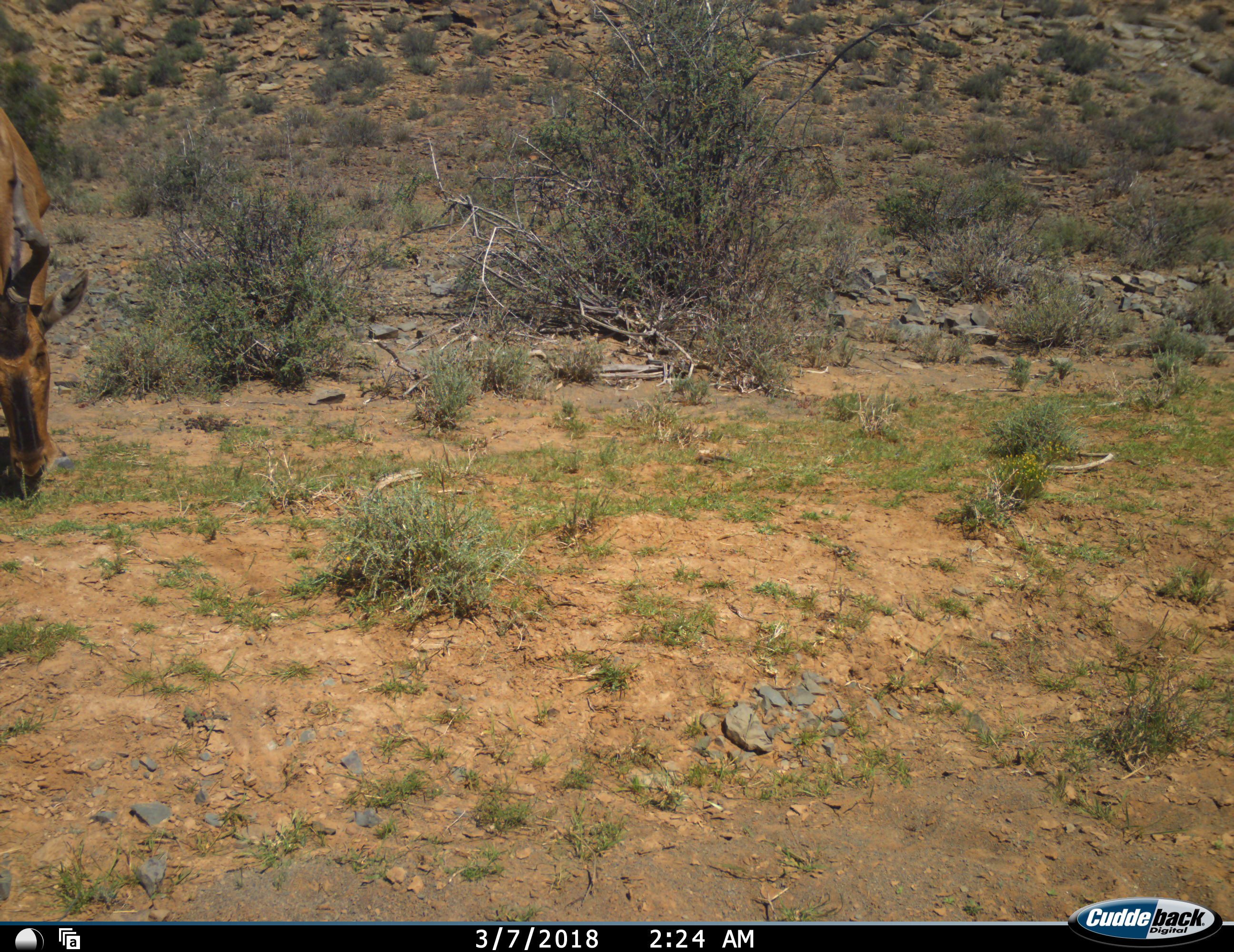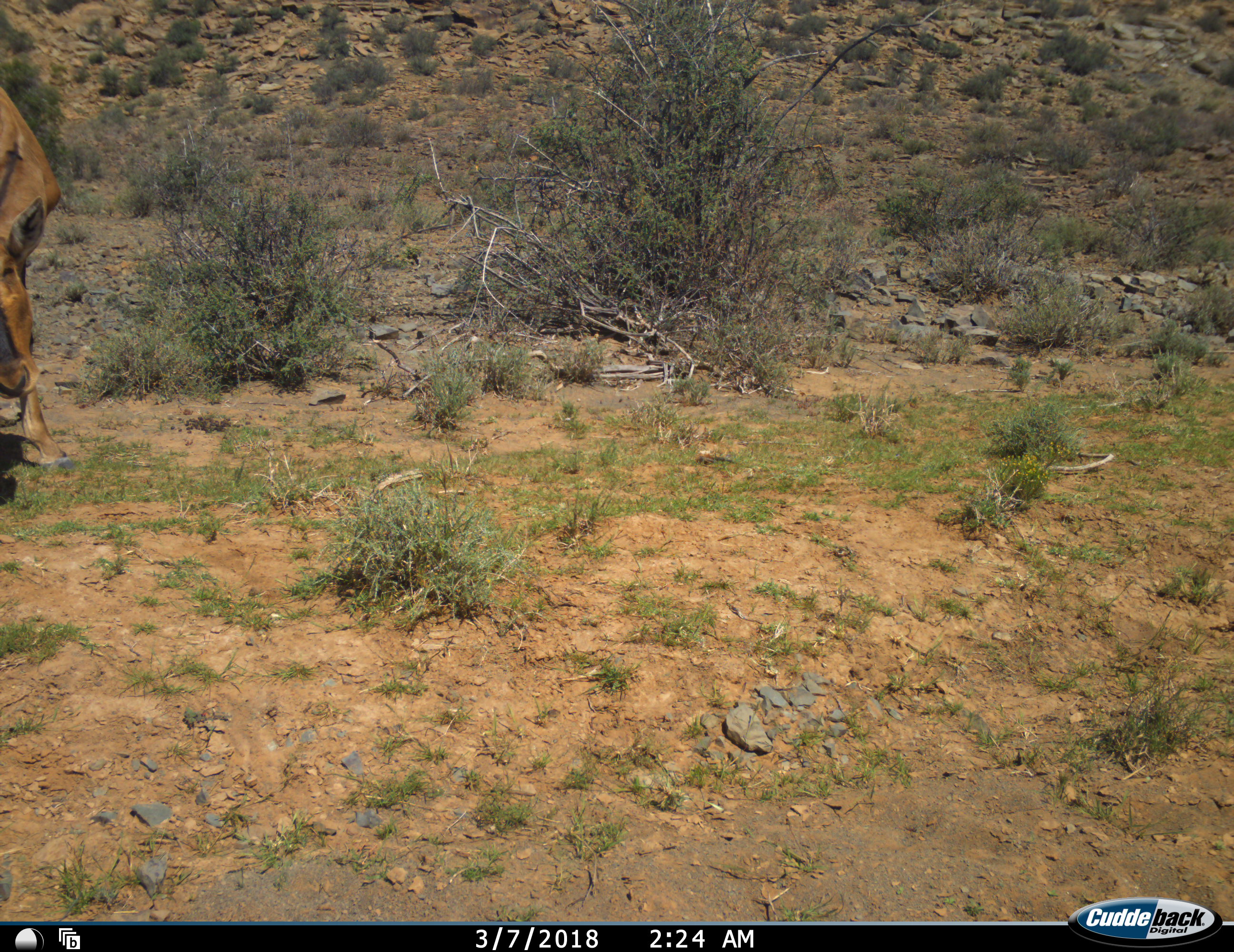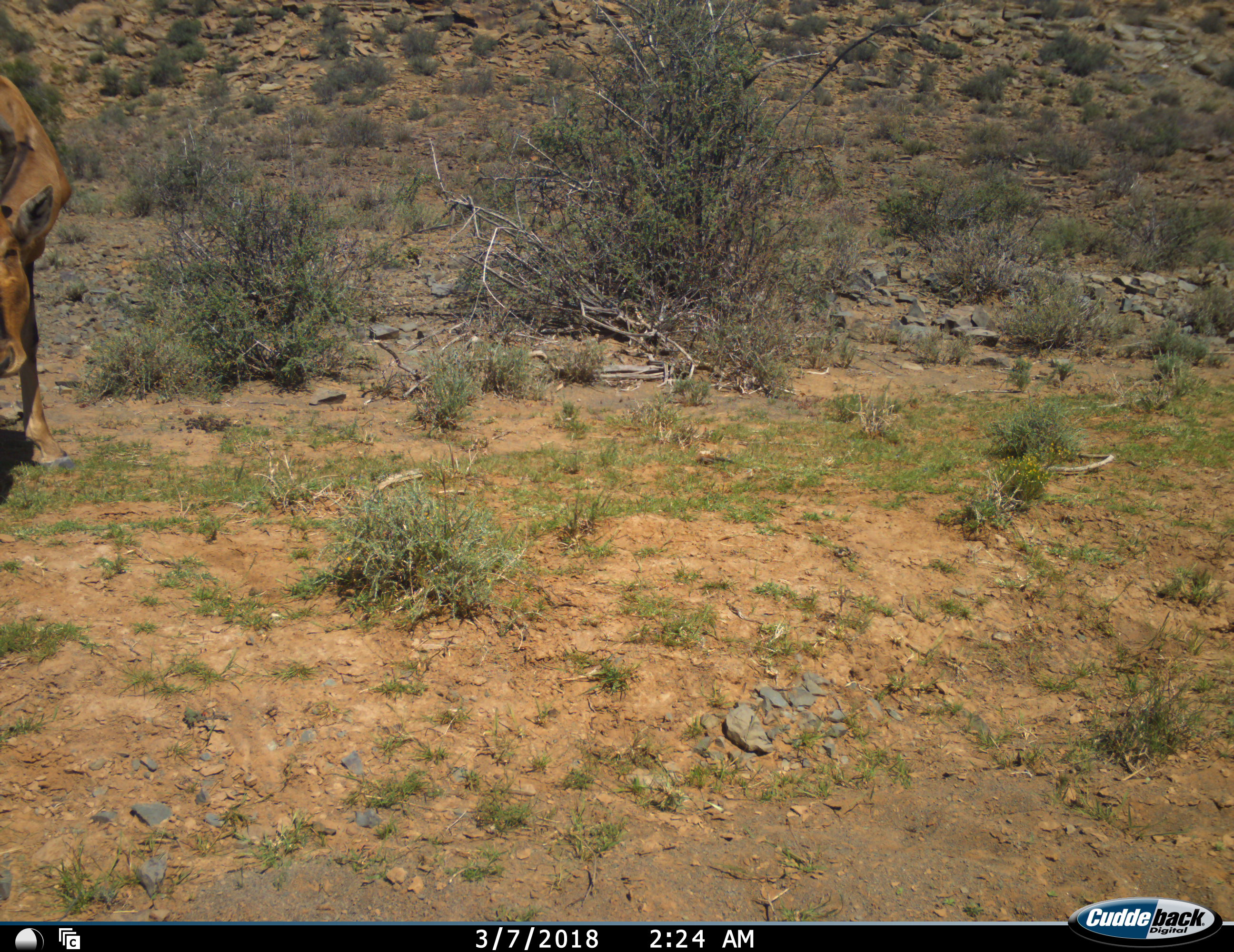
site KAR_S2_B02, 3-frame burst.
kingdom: Animalia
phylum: Chordata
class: Mammalia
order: Artiodactyla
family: Bovidae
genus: Alcelaphus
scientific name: Alcelaphus buselaphus caama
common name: red hartebeest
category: hartebeestred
Hartebeestred (red hartebeest) (Alcelaphus buselaphus caama), count 1. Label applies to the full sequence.